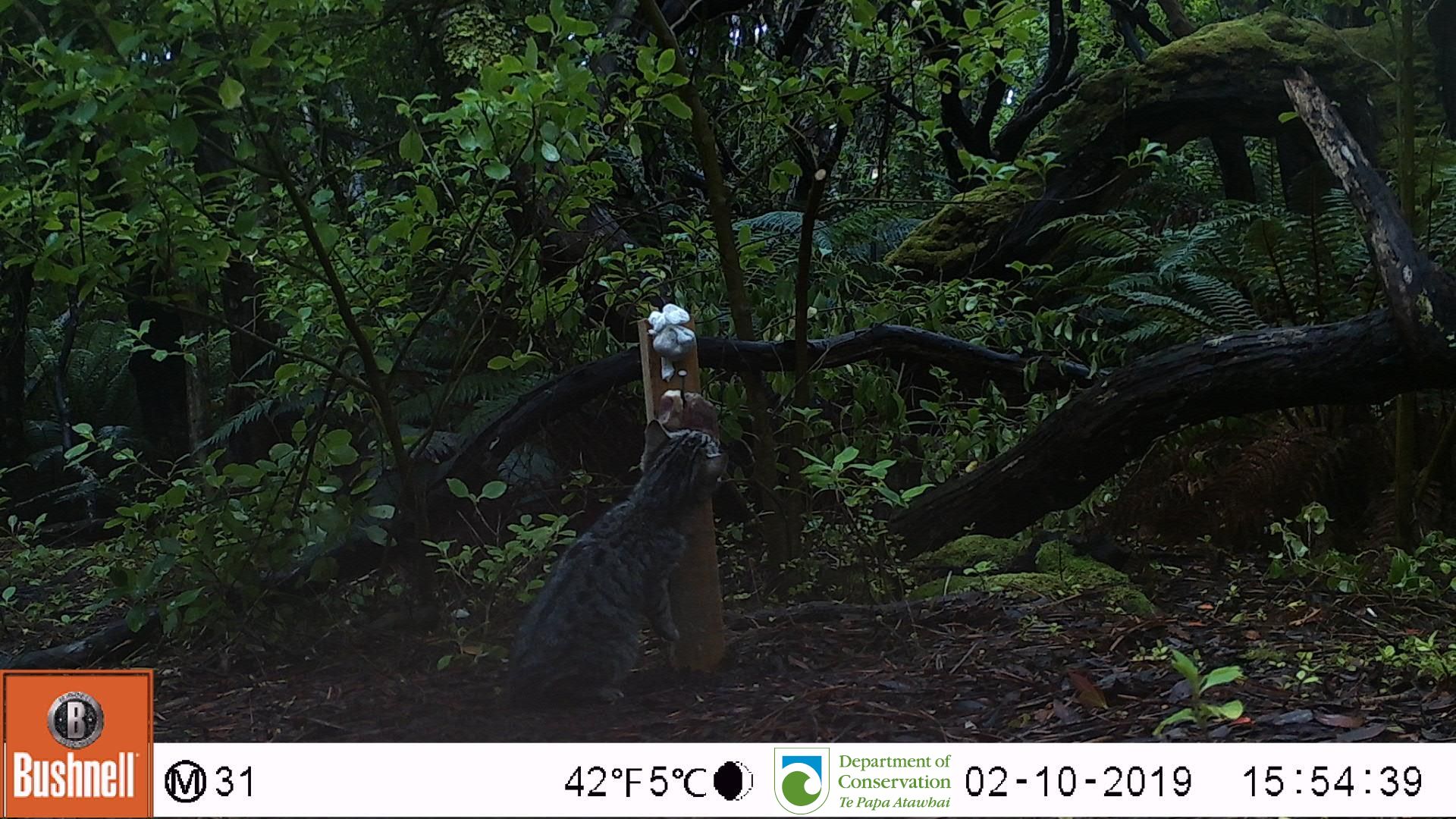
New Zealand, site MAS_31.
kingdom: Animalia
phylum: Chordata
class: Mammalia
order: Carnivora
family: Felidae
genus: Felis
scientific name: Felis catus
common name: domestic cat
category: cat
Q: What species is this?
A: Cat (domestic cat) (Felis catus).